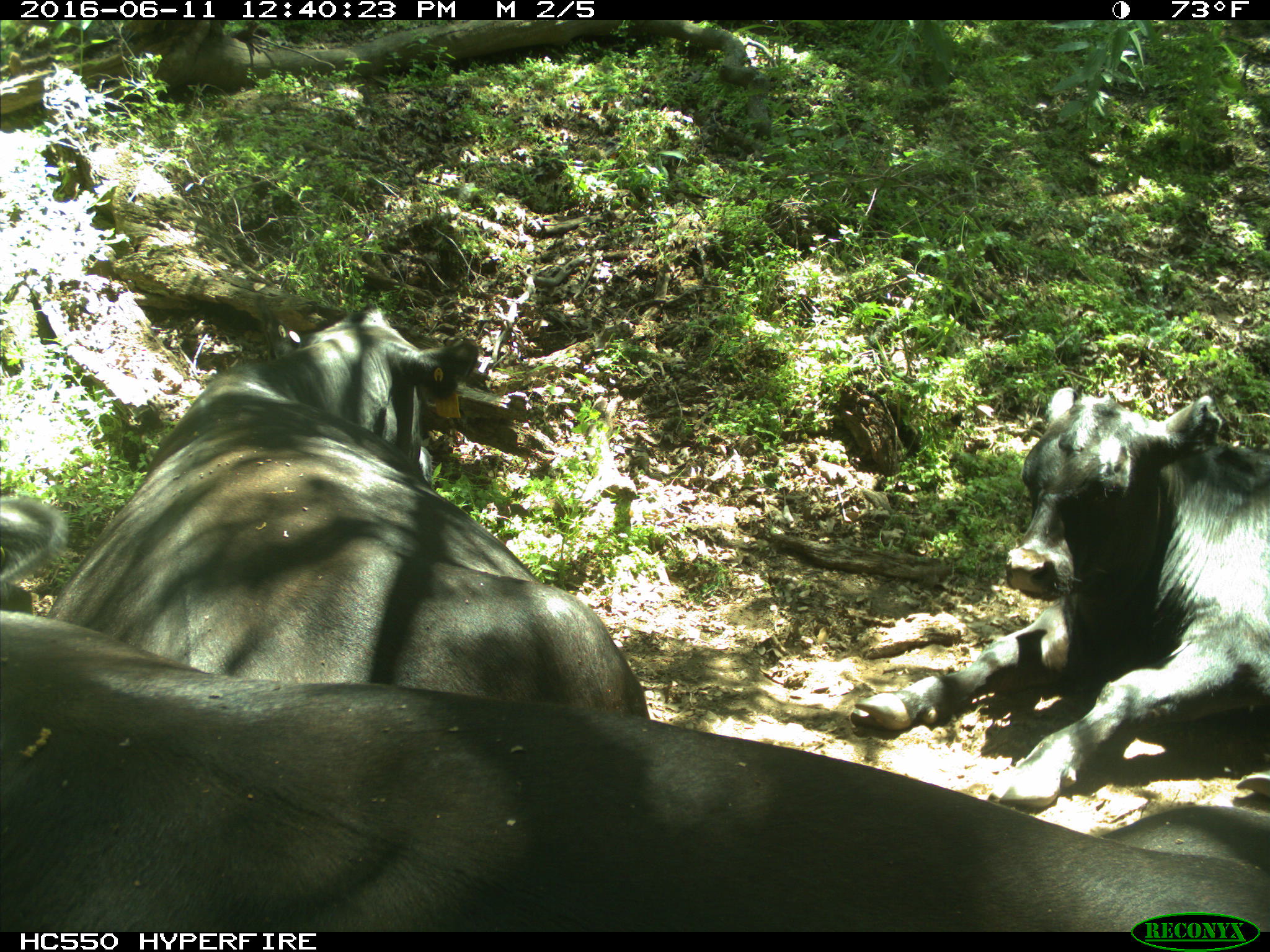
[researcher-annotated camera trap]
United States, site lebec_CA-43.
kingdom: Animalia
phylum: Chordata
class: Mammalia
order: Artiodactyla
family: Bovidae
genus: Bos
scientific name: Bos taurus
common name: domestic cow